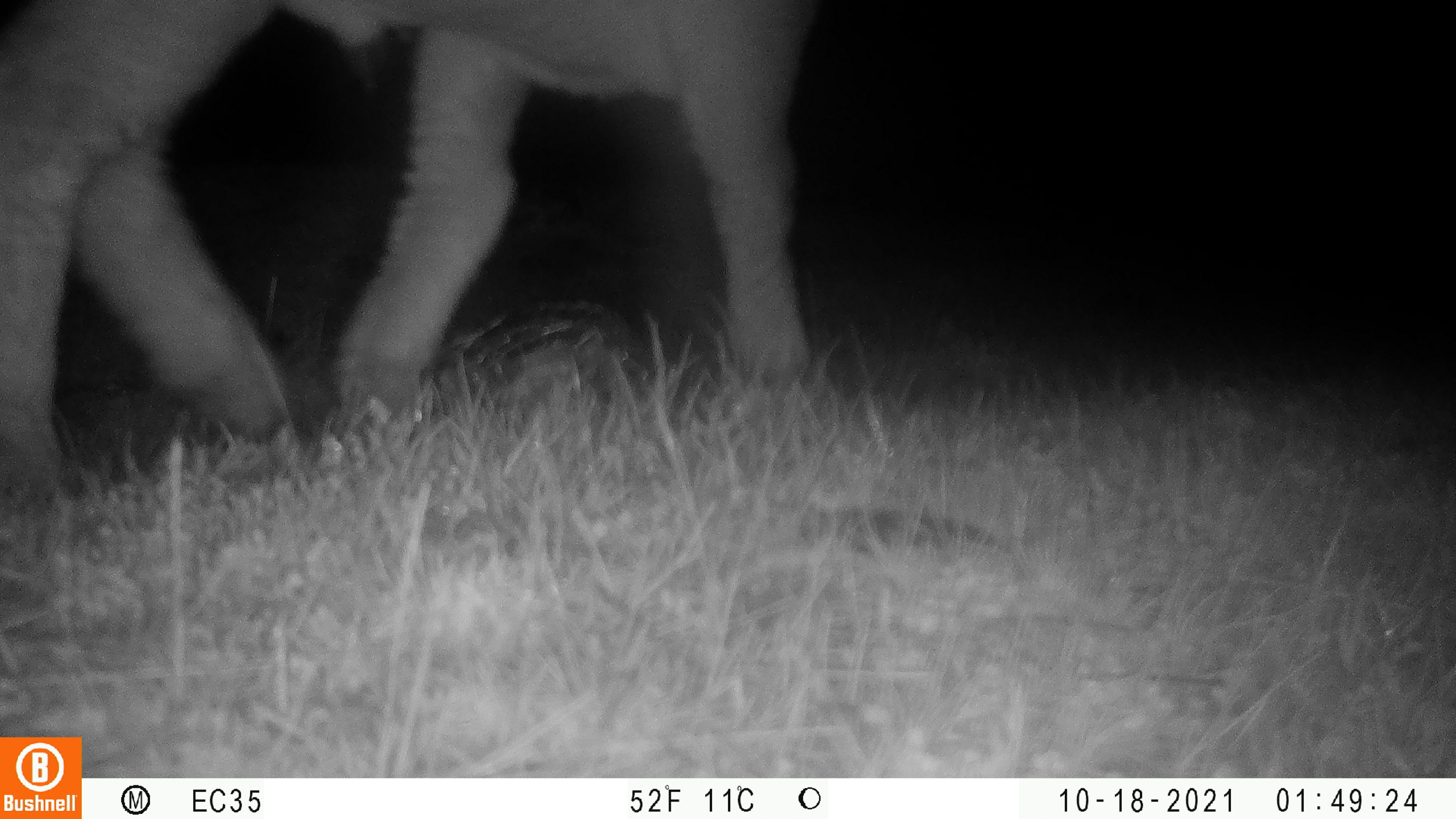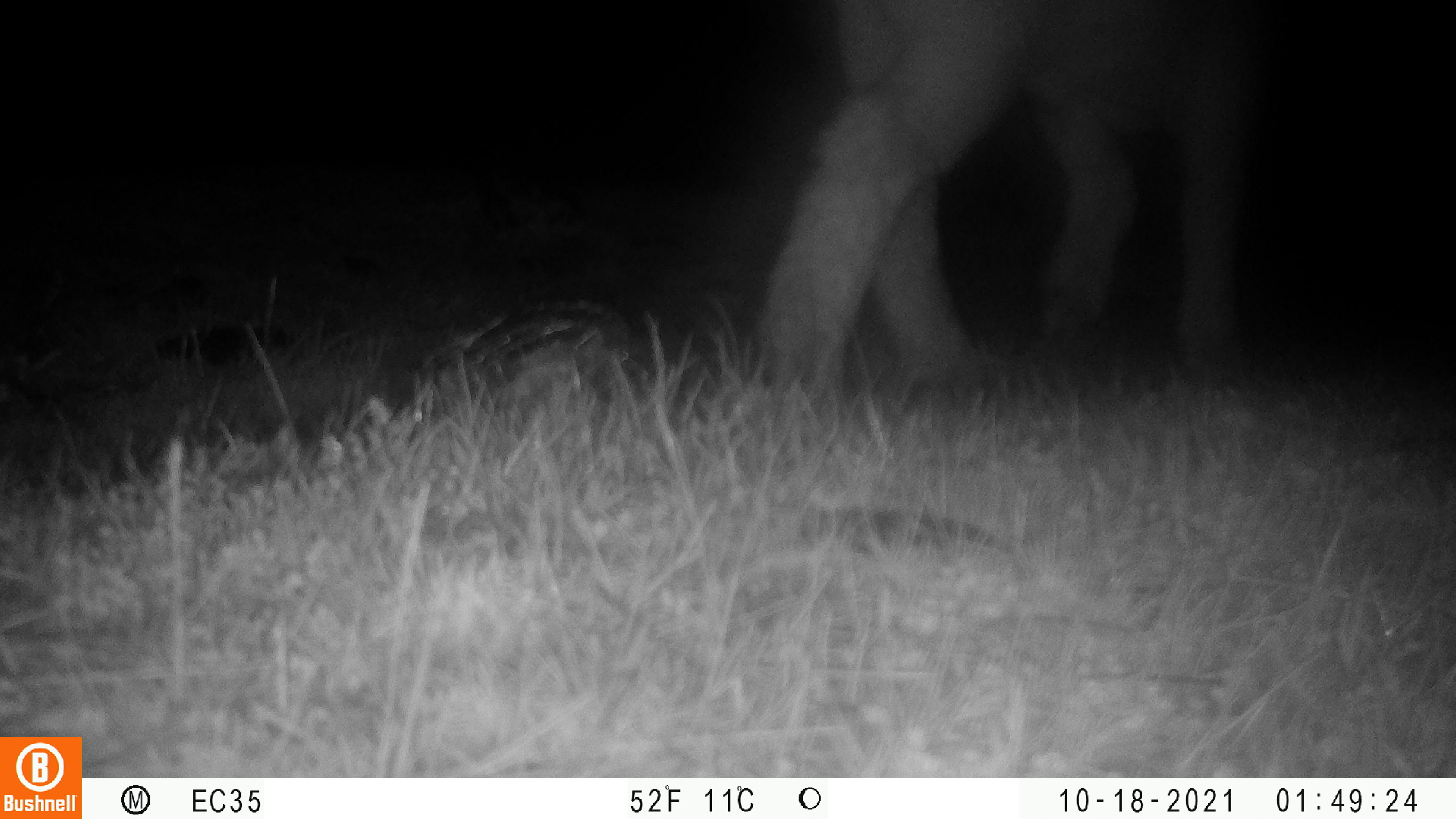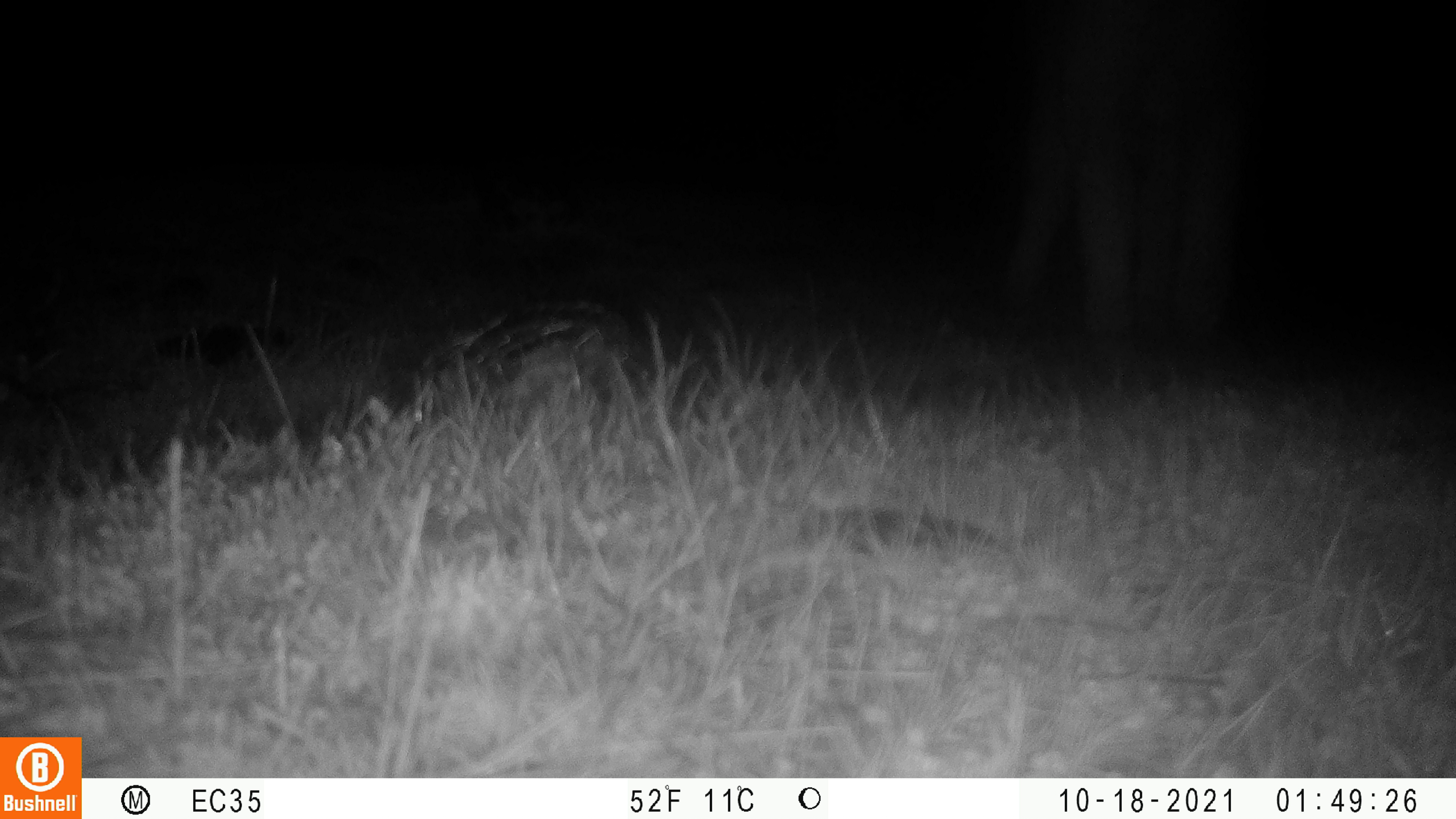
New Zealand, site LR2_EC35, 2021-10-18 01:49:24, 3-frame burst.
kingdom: Animalia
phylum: Chordata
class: Mammalia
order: Artiodactyla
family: Bovidae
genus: Bos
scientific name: Bos taurus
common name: domestic cow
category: cow